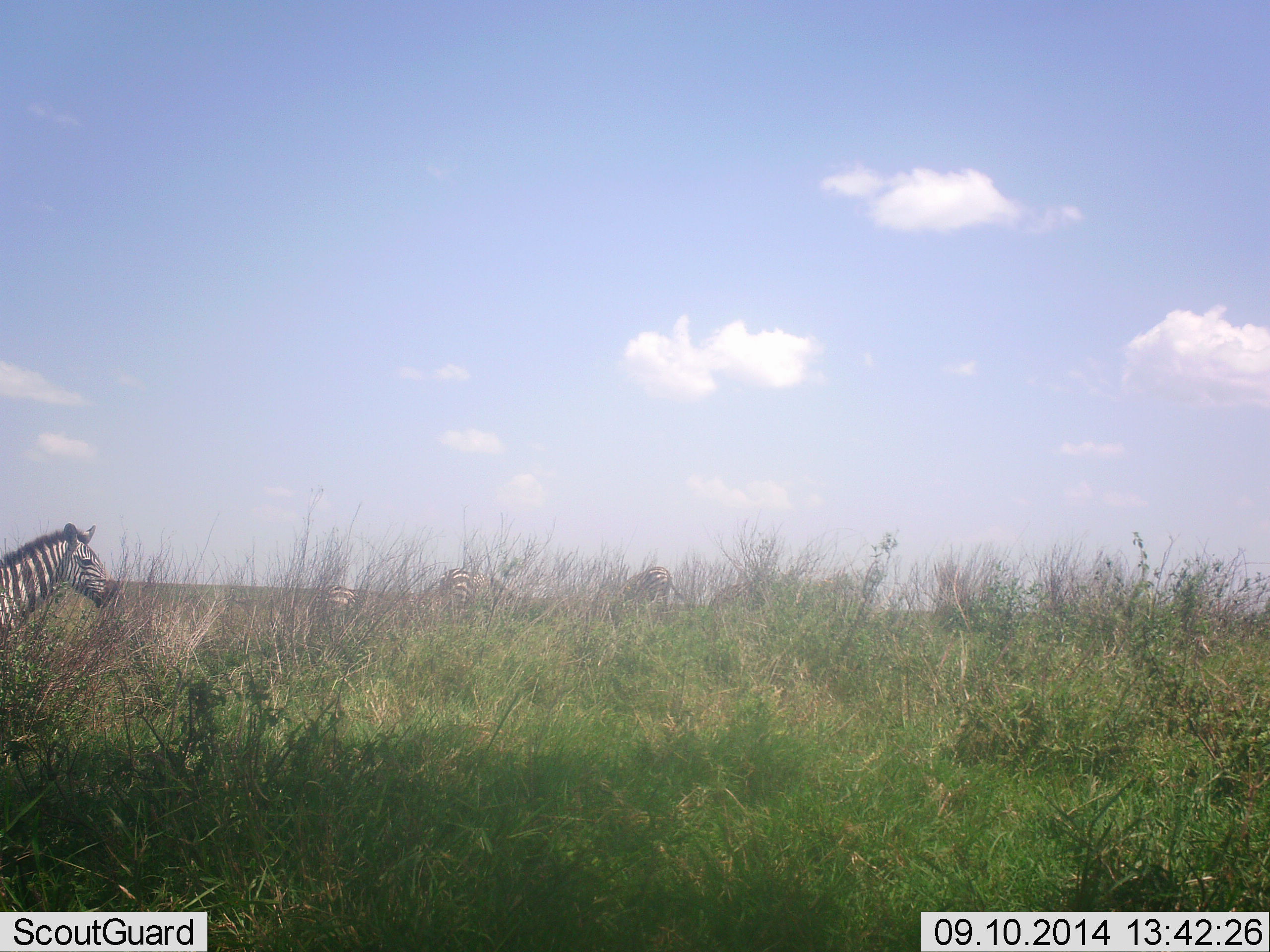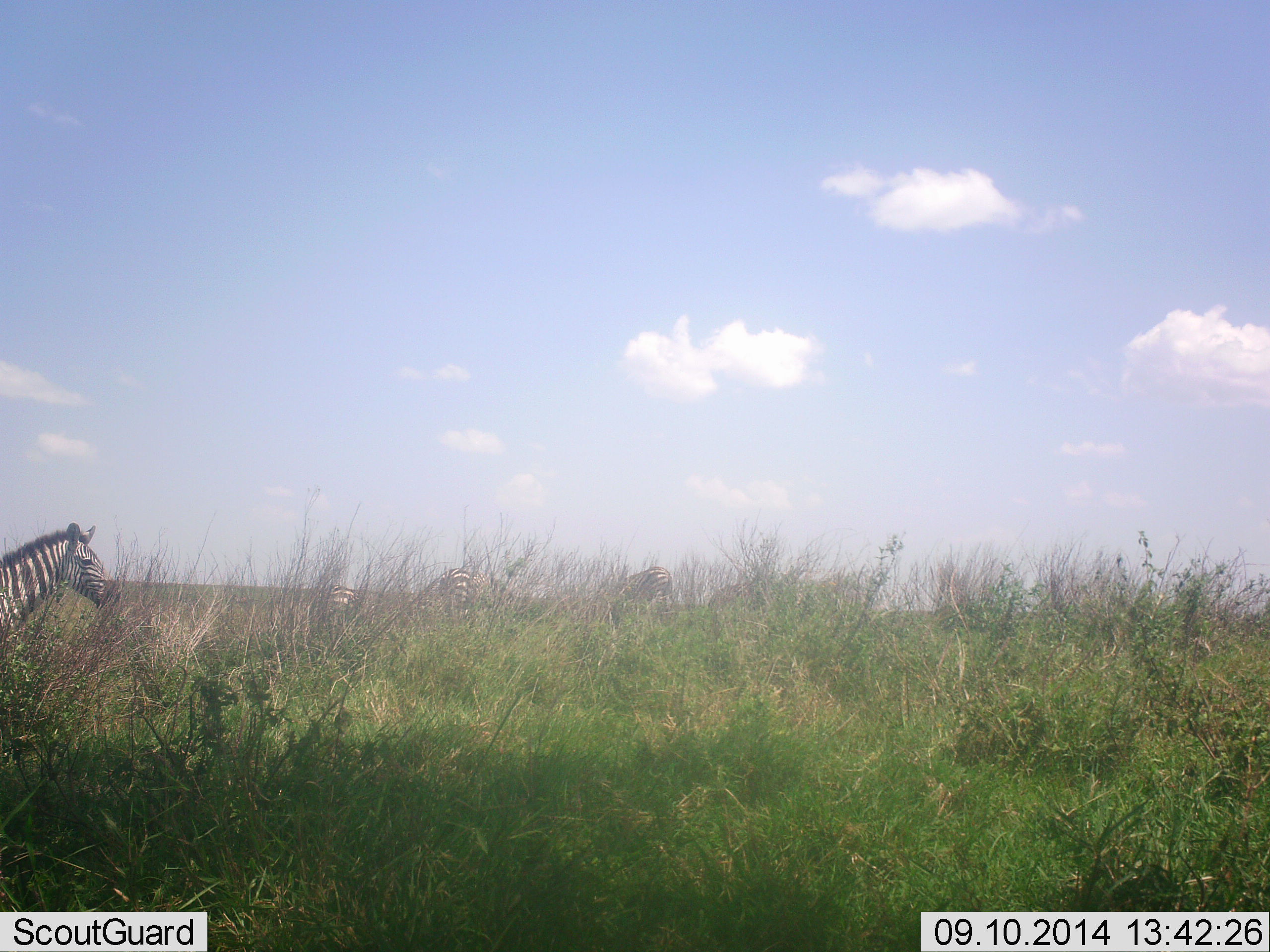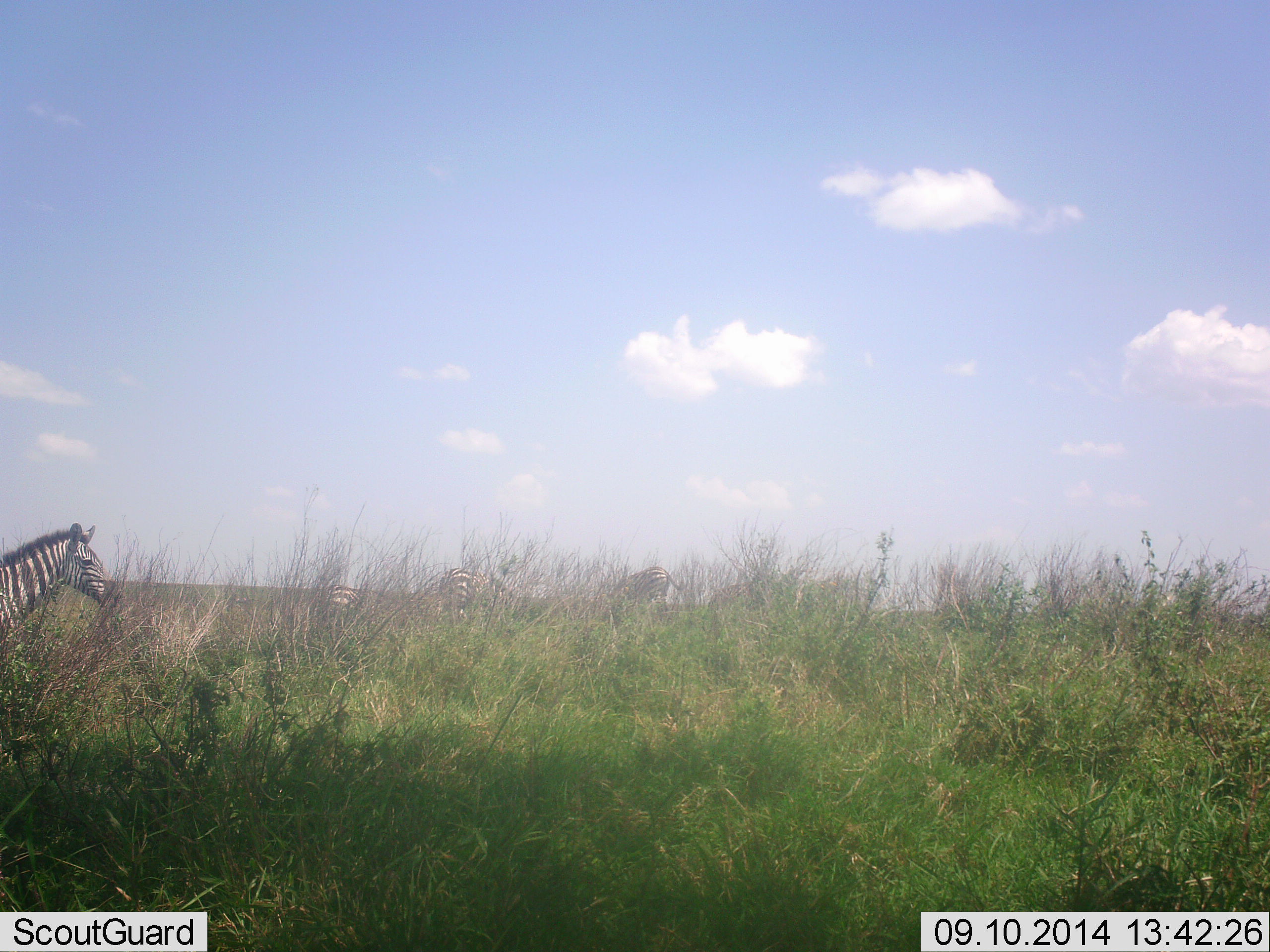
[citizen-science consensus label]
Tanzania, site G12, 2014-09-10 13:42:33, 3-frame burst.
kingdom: Animalia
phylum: Chordata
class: Mammalia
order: Perissodactyla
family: Equidae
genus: Equus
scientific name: Equus quagga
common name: plains zebra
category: zebra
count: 4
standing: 90%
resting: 0%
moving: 10%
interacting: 0%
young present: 0%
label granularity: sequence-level